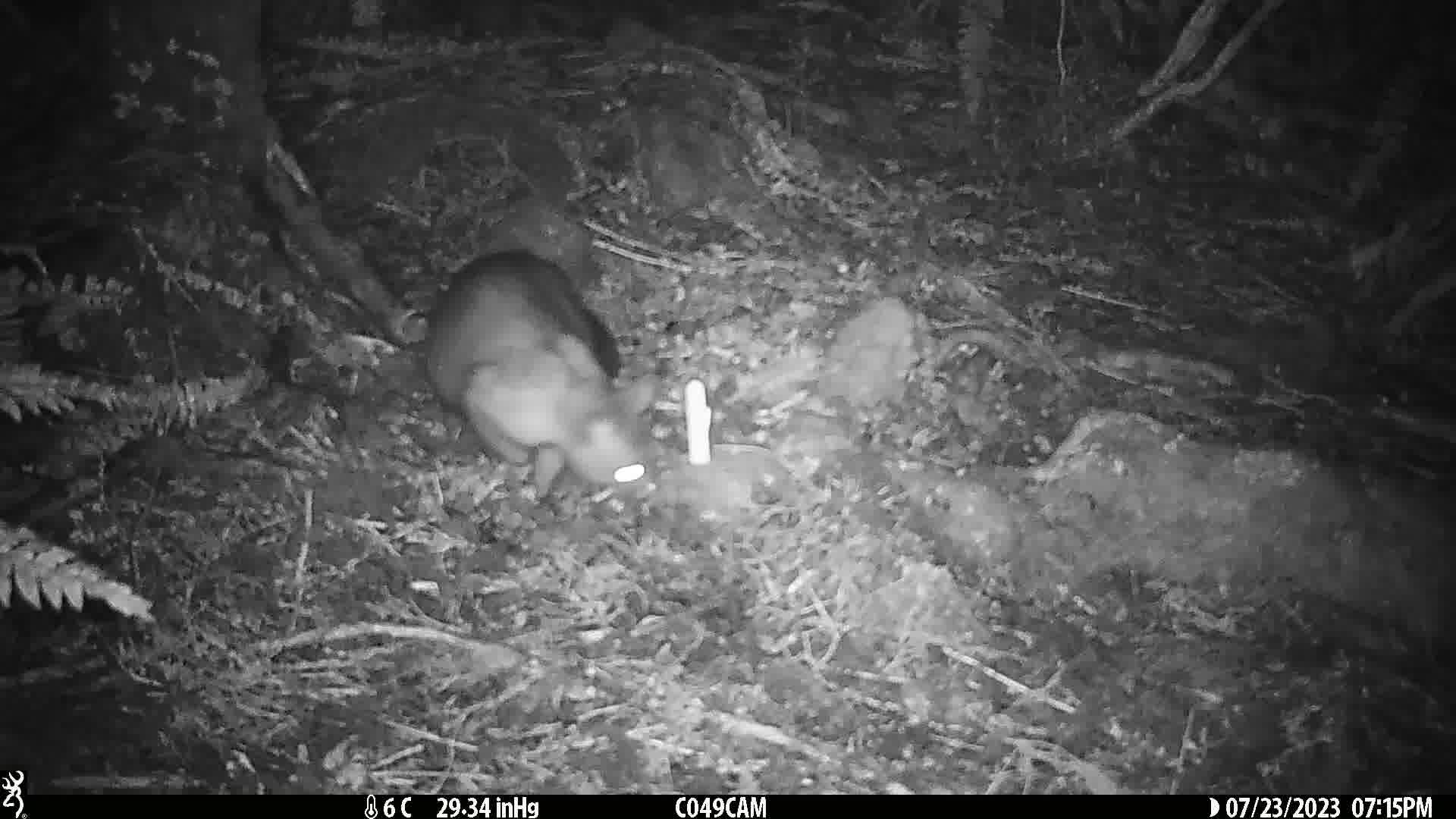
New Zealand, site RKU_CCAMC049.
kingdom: Animalia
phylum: Chordata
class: Mammalia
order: Diprotodontia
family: Phalangeridae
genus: Trichosurus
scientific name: Trichosurus vulpecula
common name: common brushtail possum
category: possum